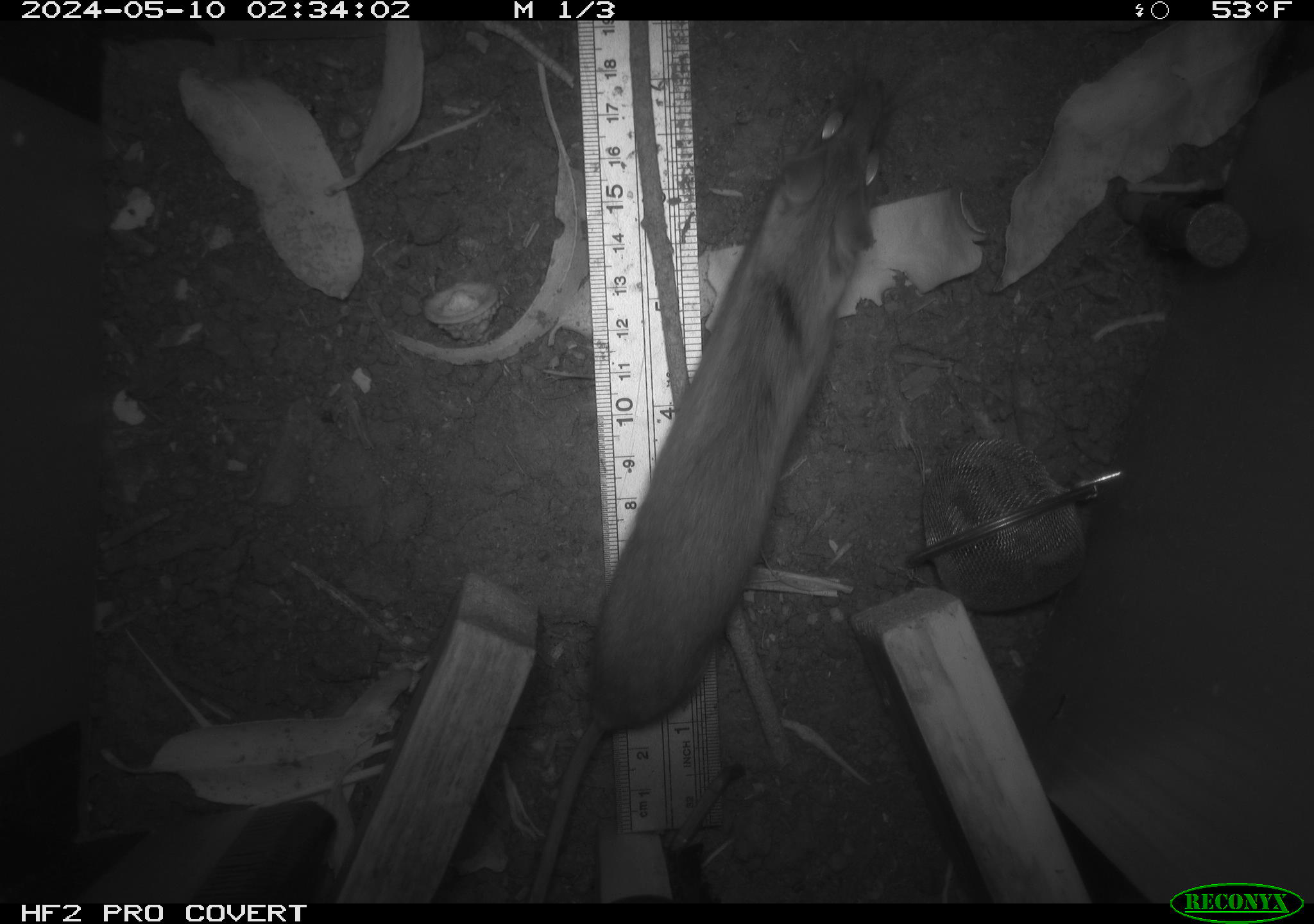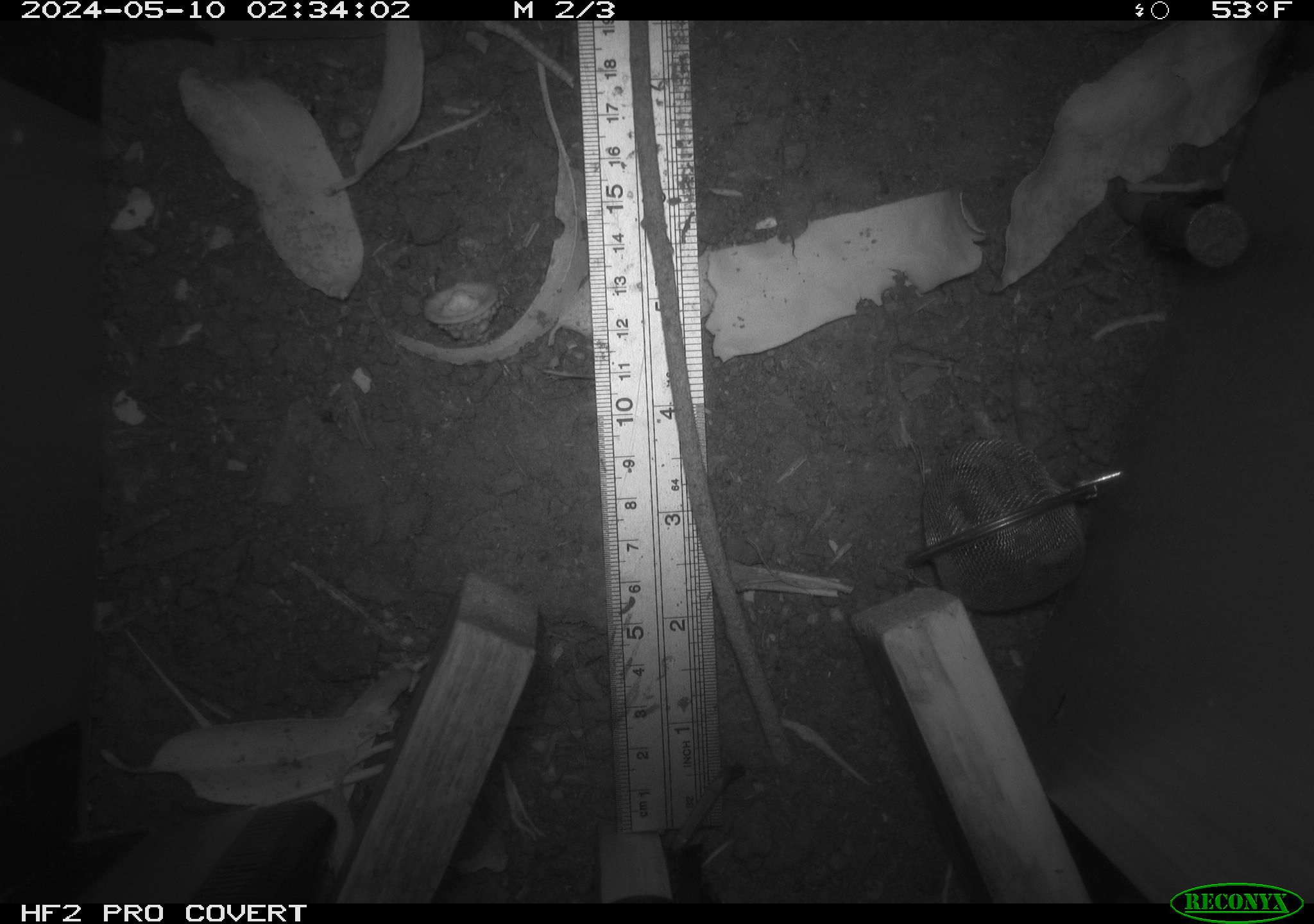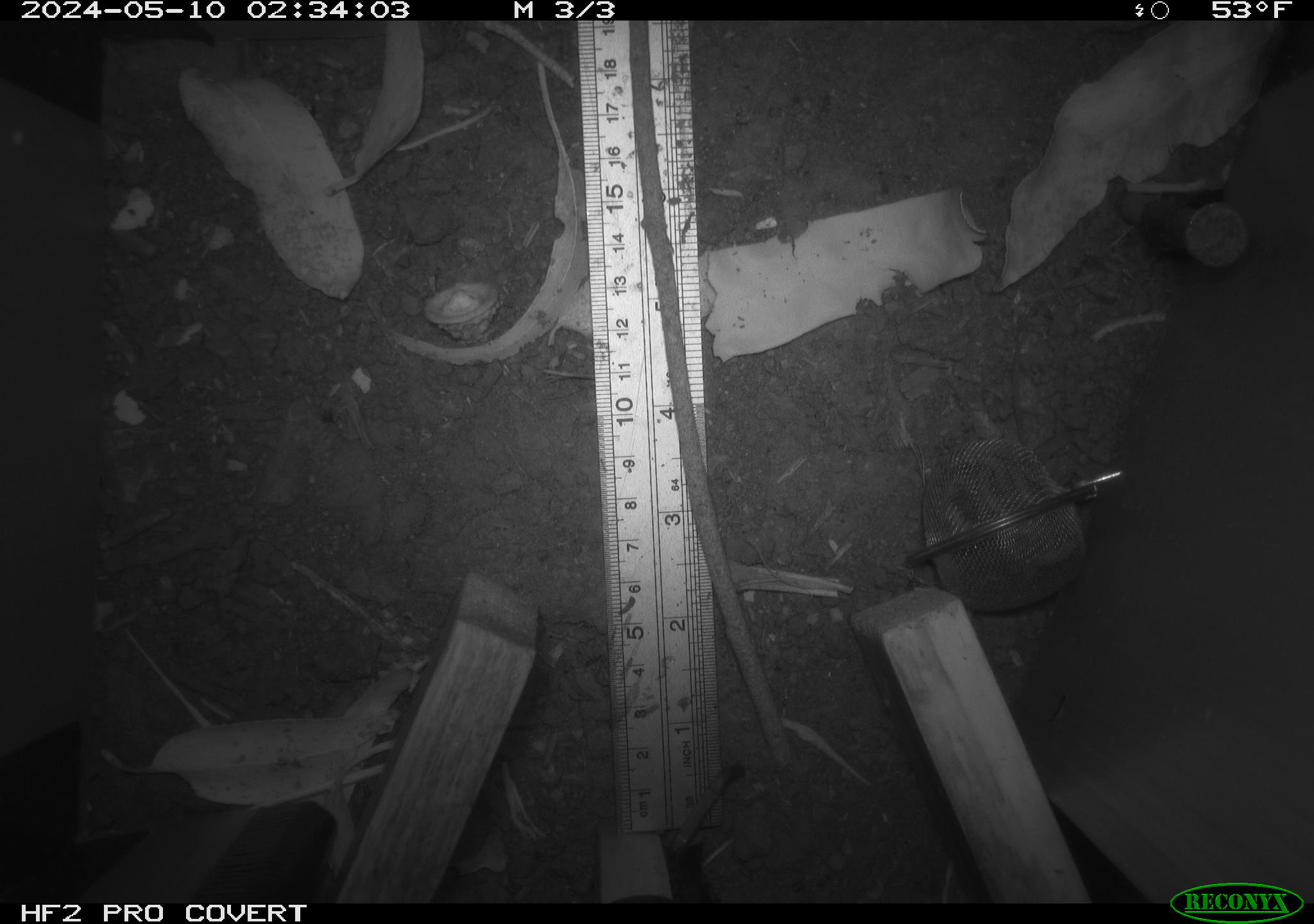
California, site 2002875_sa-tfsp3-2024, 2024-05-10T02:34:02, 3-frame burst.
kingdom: Animalia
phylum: Chordata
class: Mammalia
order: Rodentia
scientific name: Rodentia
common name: rodent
Rodent (Rodentia).